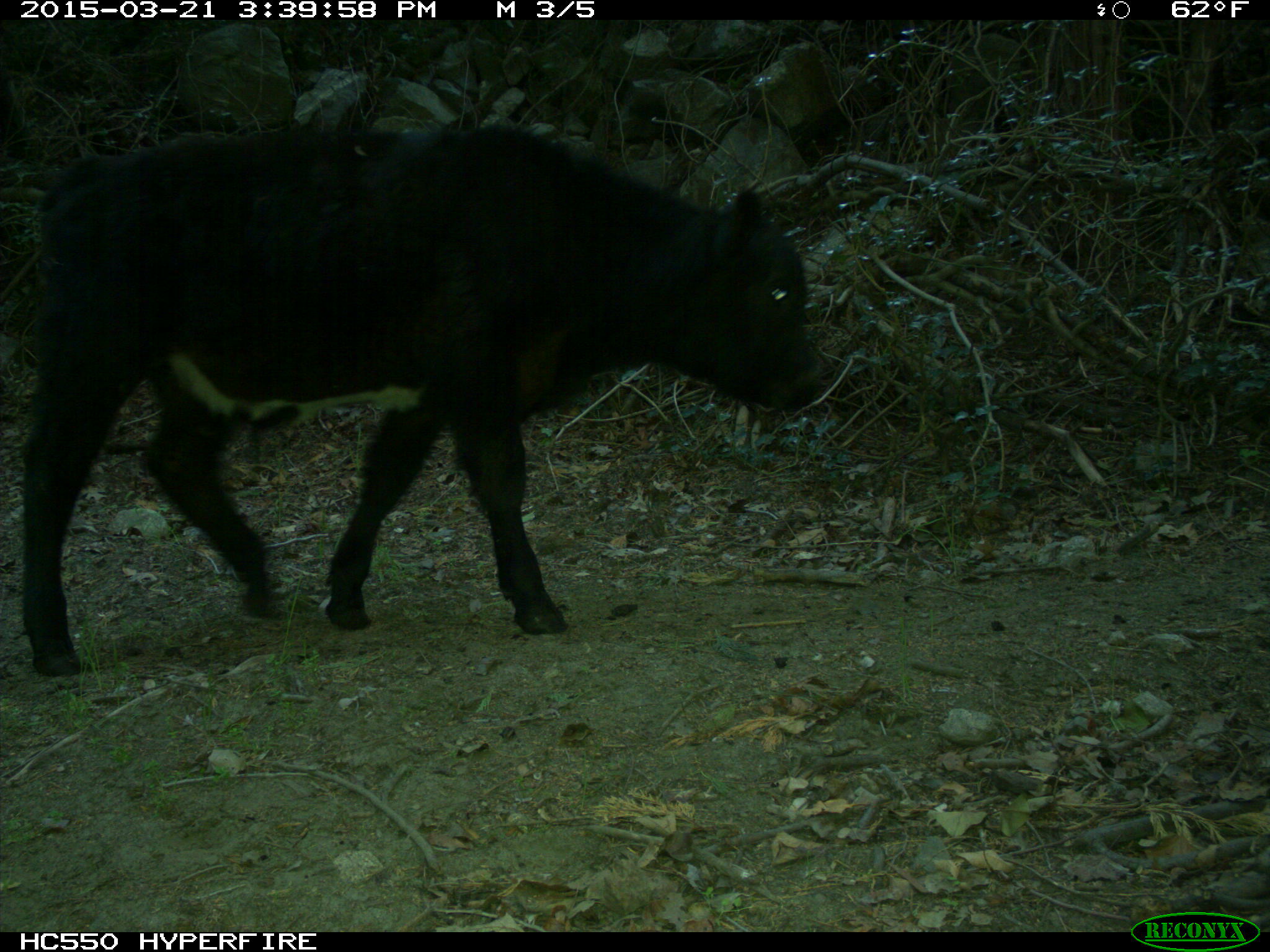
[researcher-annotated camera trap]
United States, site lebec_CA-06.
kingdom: Animalia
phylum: Chordata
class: Mammalia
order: Artiodactyla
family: Bovidae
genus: Bos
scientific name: Bos taurus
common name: domestic cow